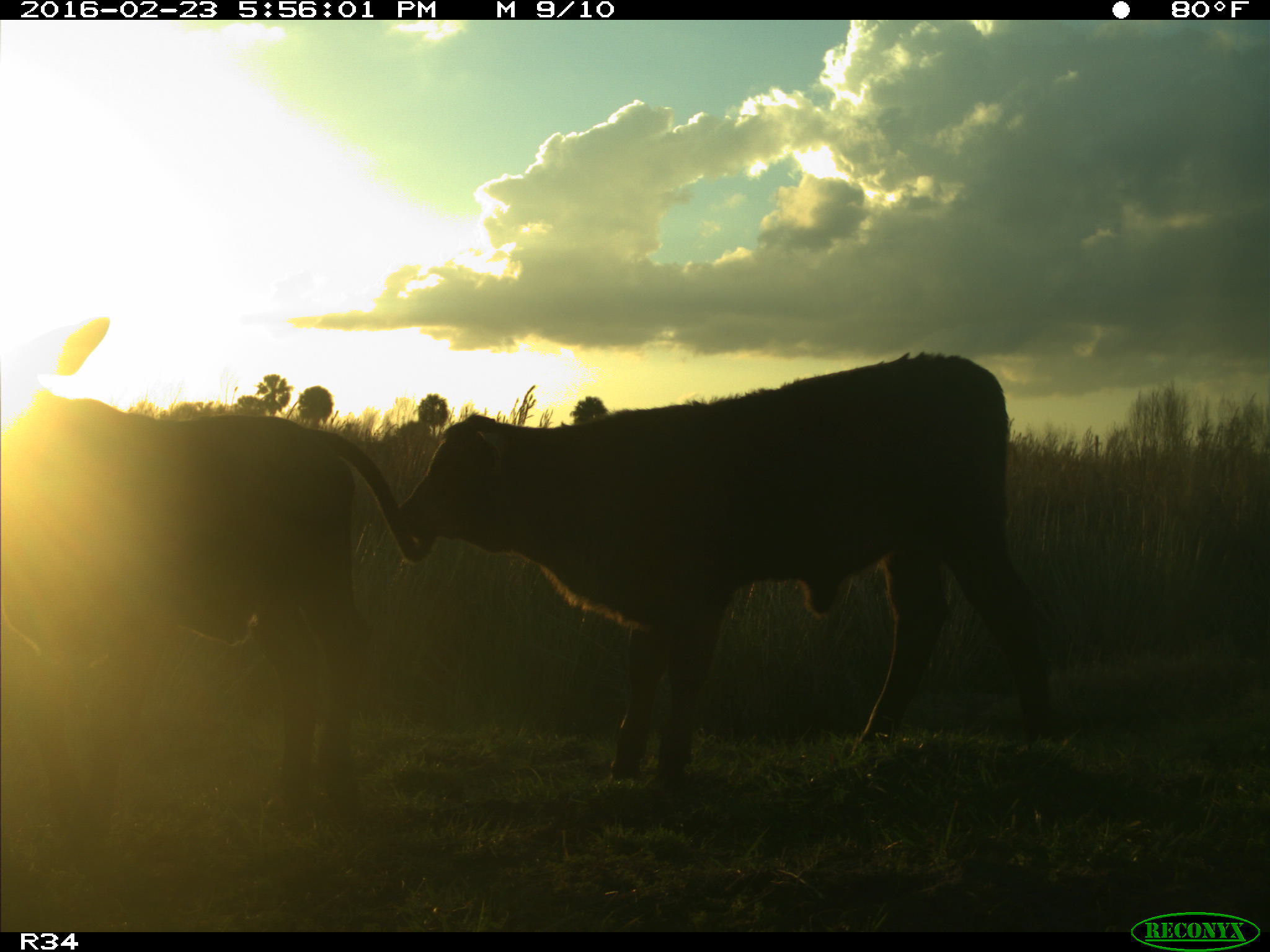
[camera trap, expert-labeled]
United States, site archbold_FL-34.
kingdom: Animalia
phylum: Chordata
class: Mammalia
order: Artiodactyla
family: Bovidae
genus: Bos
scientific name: Bos taurus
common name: domestic cow